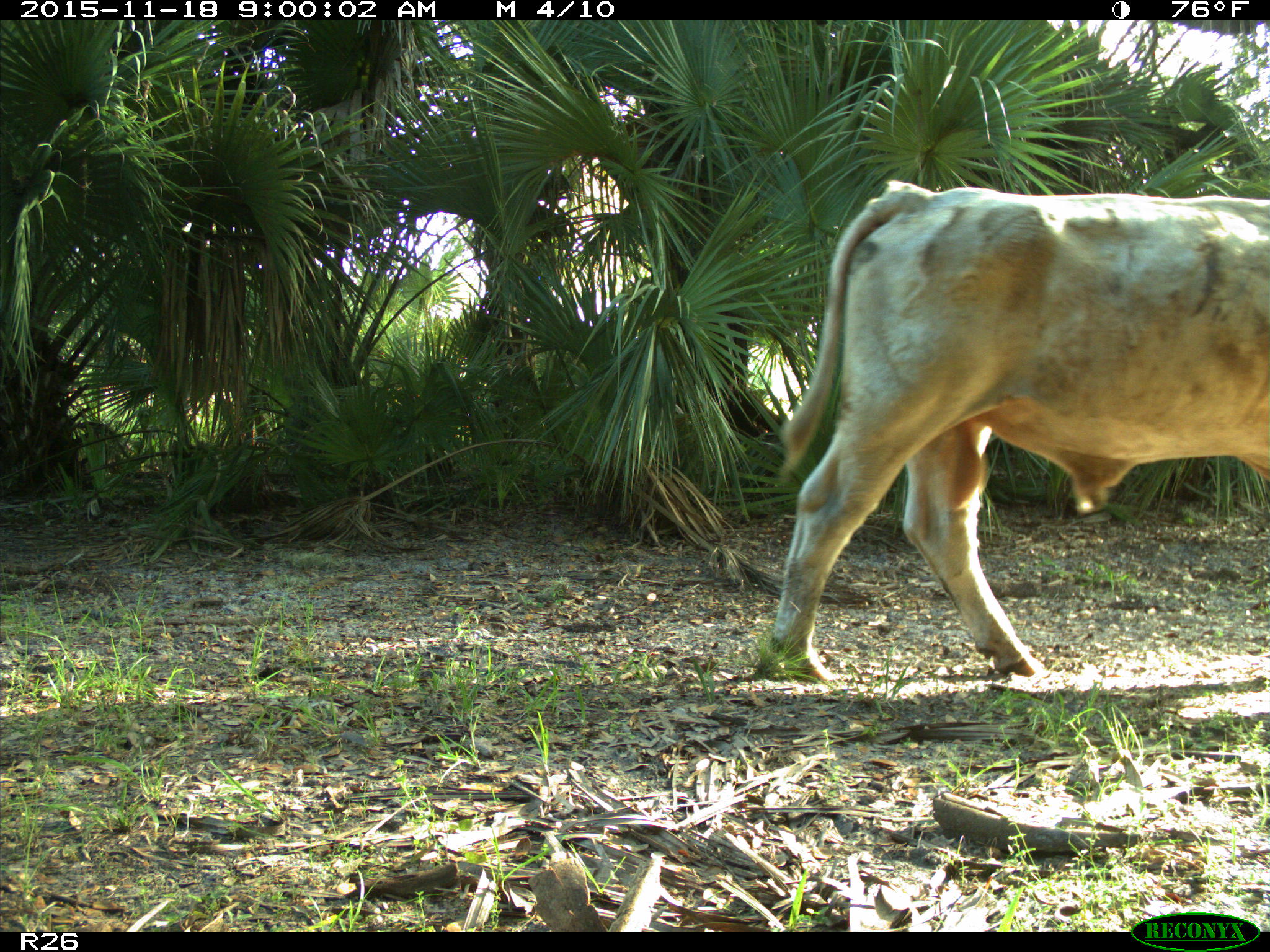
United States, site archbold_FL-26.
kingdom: Animalia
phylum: Chordata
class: Mammalia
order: Artiodactyla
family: Bovidae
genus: Bos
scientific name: Bos taurus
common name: domestic cow